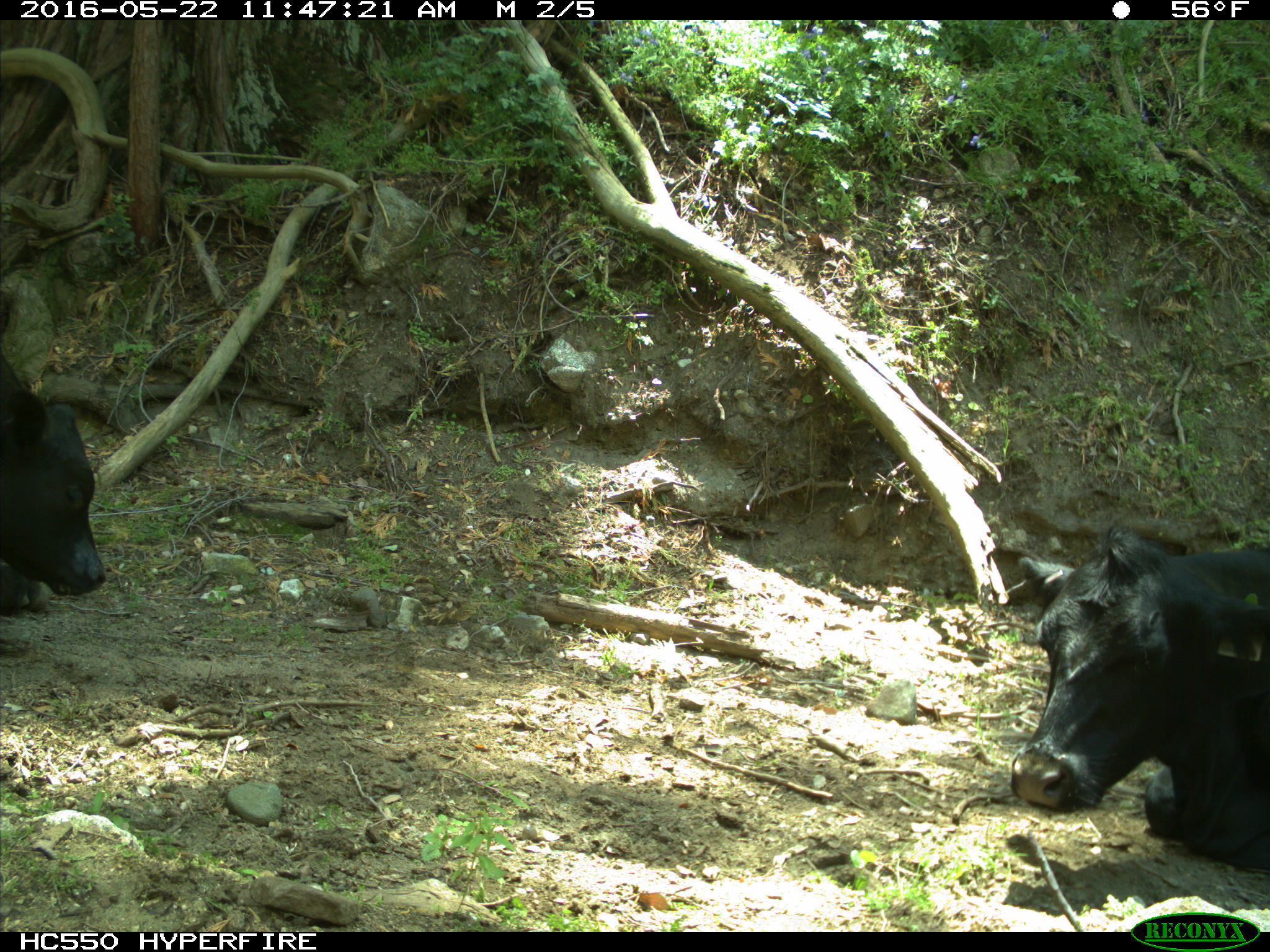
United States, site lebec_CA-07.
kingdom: Animalia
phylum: Chordata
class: Mammalia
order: Artiodactyla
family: Bovidae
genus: Bos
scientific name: Bos taurus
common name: domestic cow